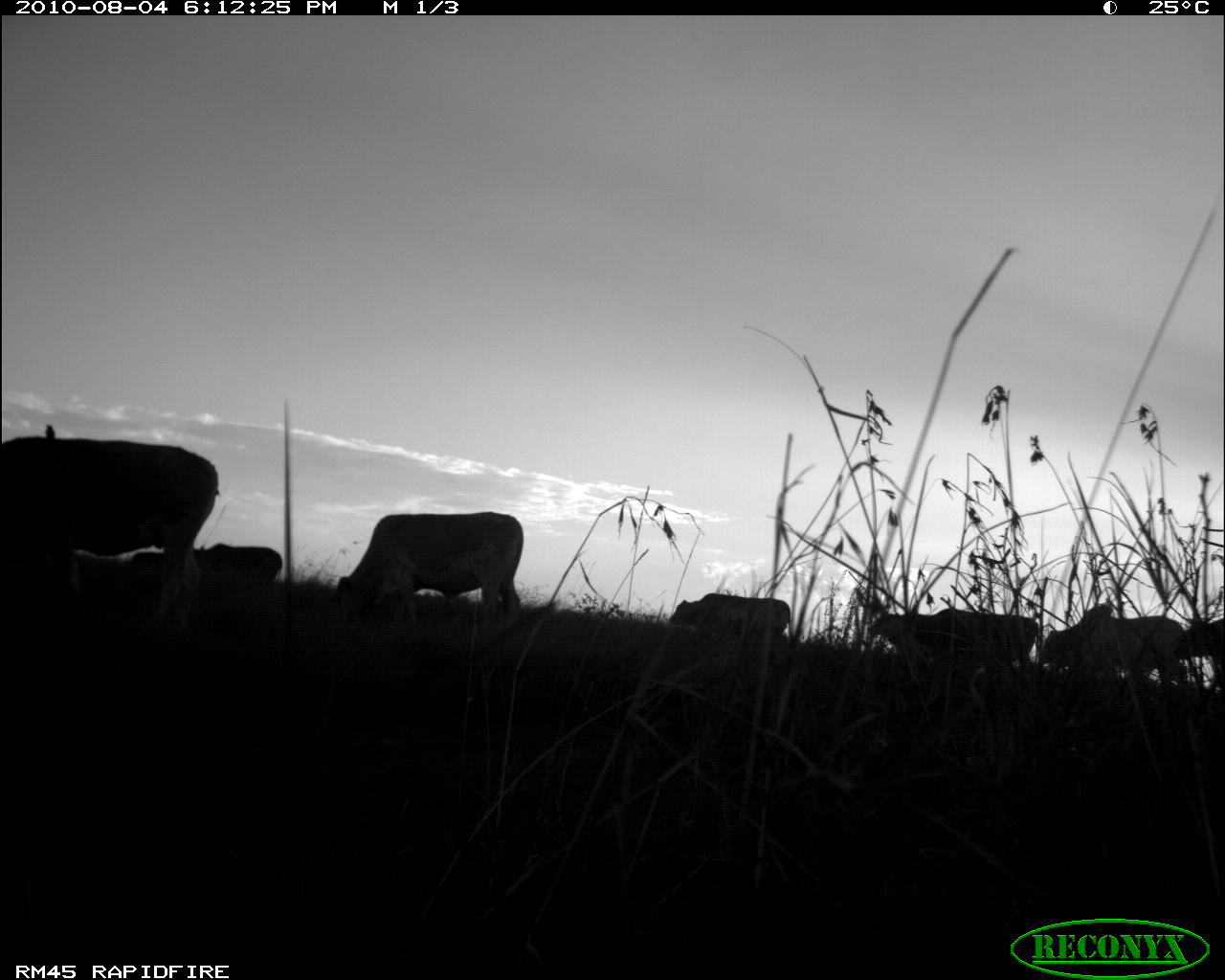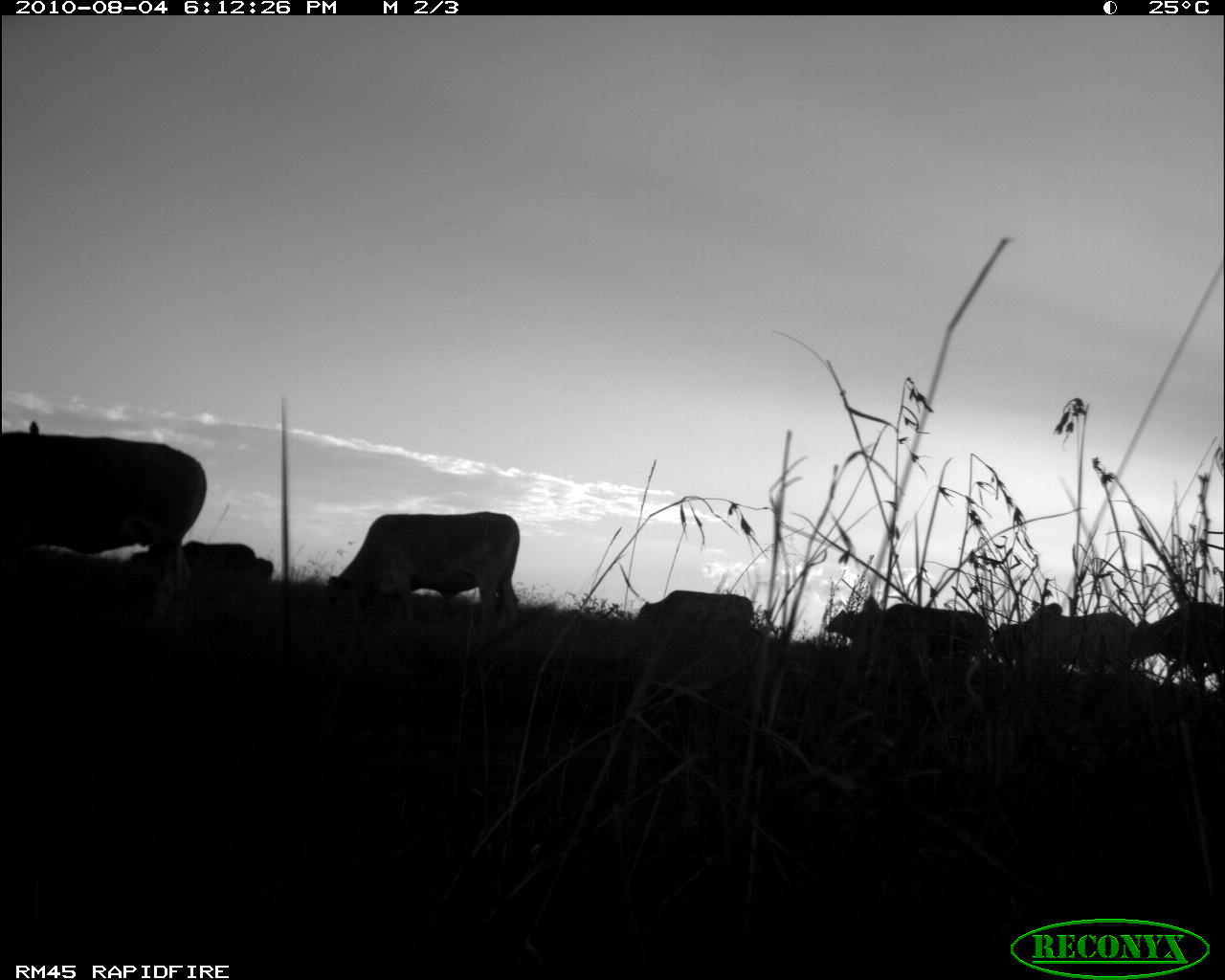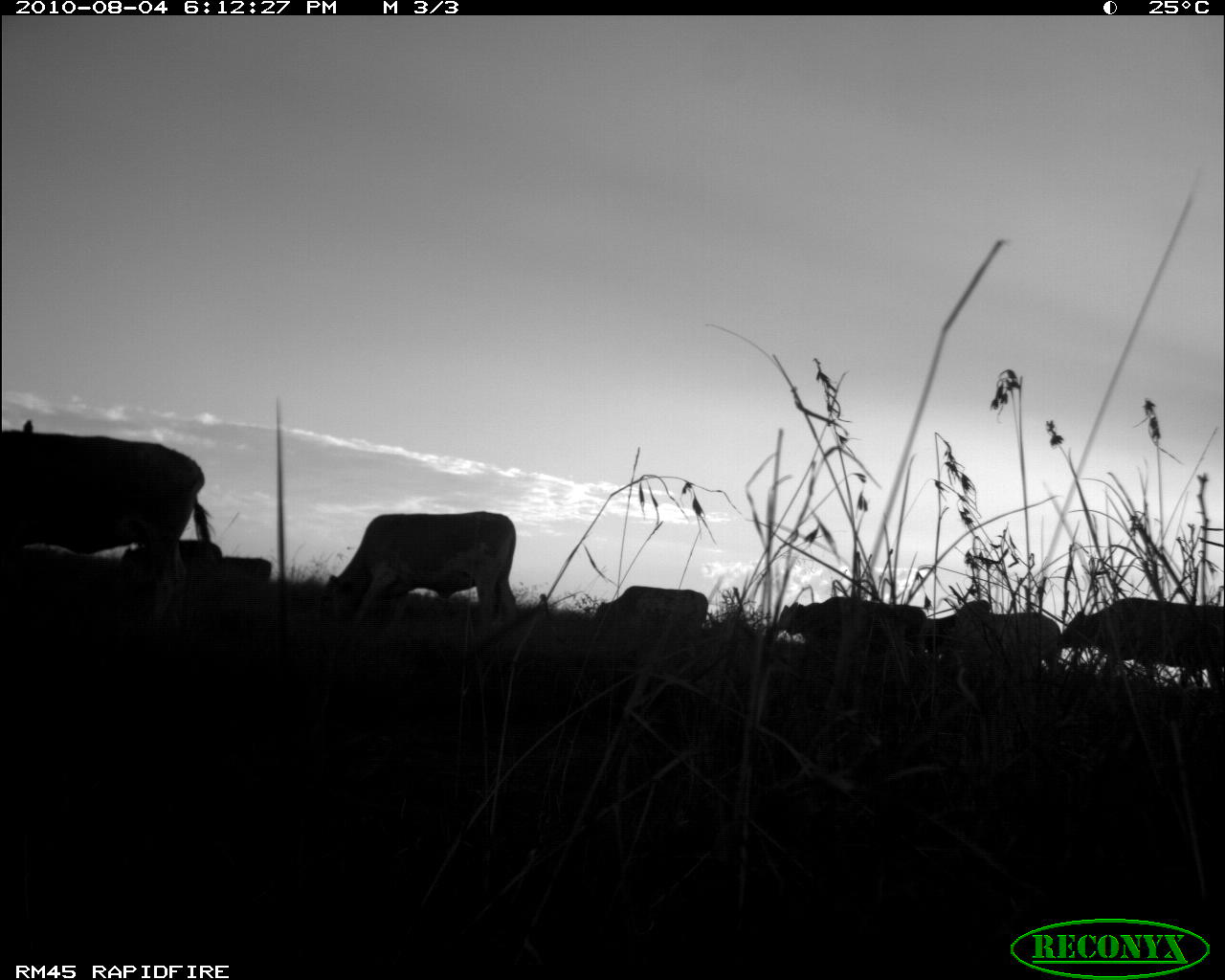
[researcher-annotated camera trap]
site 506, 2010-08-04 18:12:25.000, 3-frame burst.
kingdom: Animalia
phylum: Chordata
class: Mammalia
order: Artiodactyla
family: Bovidae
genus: Bos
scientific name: Bos taurus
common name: domestic cattle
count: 9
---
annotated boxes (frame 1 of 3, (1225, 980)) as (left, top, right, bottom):
bos taurus: (1, 437, 218, 637); (336, 512, 522, 626); (1040, 604, 1182, 699); (914, 607, 1038, 672); (133, 544, 281, 590); (668, 592, 791, 640); (1177, 616, 1225, 694); (868, 613, 915, 654)